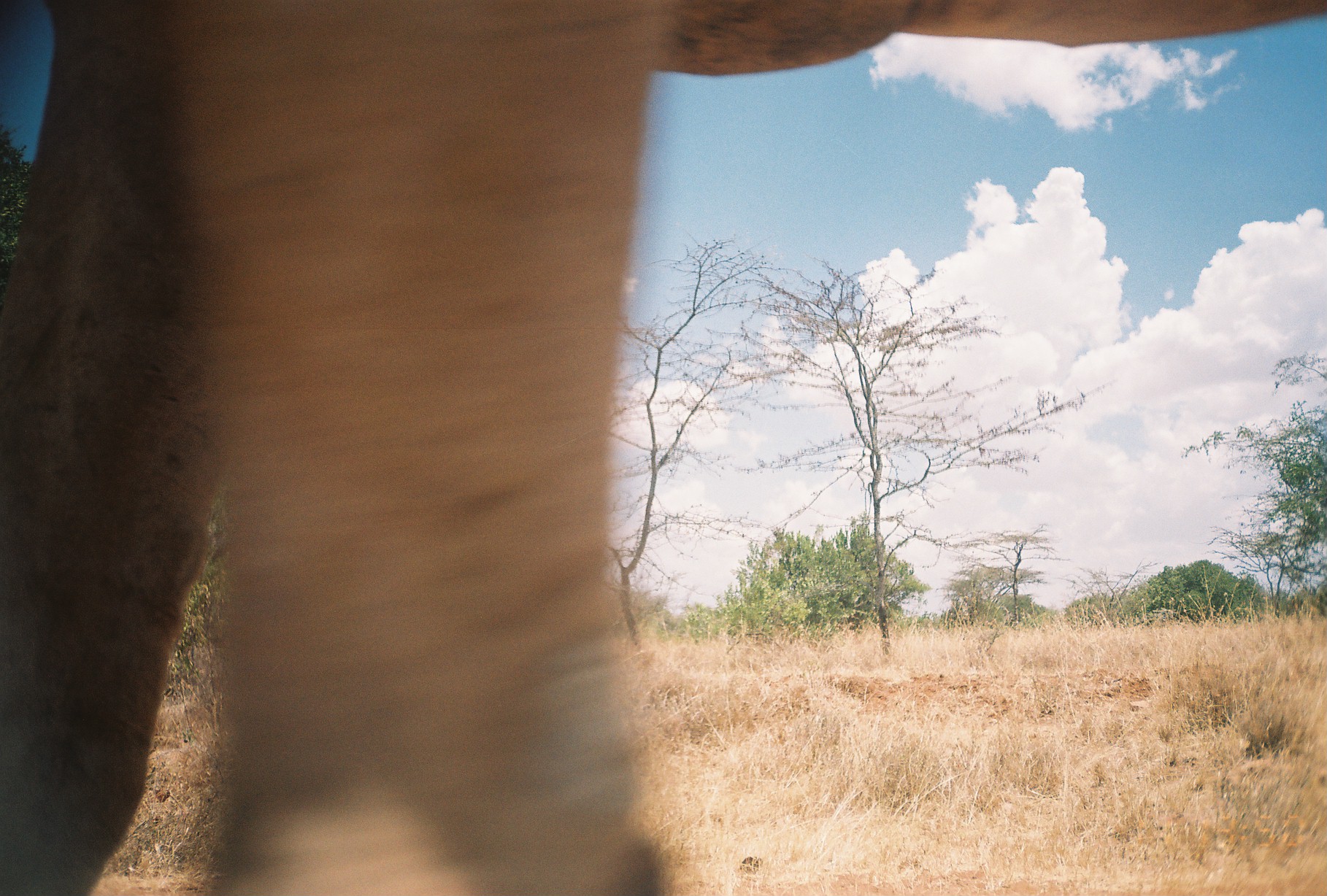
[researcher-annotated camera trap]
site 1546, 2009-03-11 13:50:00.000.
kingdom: Animalia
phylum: Chordata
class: Mammalia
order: Artiodactyla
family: Camelidae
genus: Camelus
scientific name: Camelus dromedarius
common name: dromedary camel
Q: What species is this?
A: Camelus dromedarius (dromedary camel).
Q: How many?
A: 1.